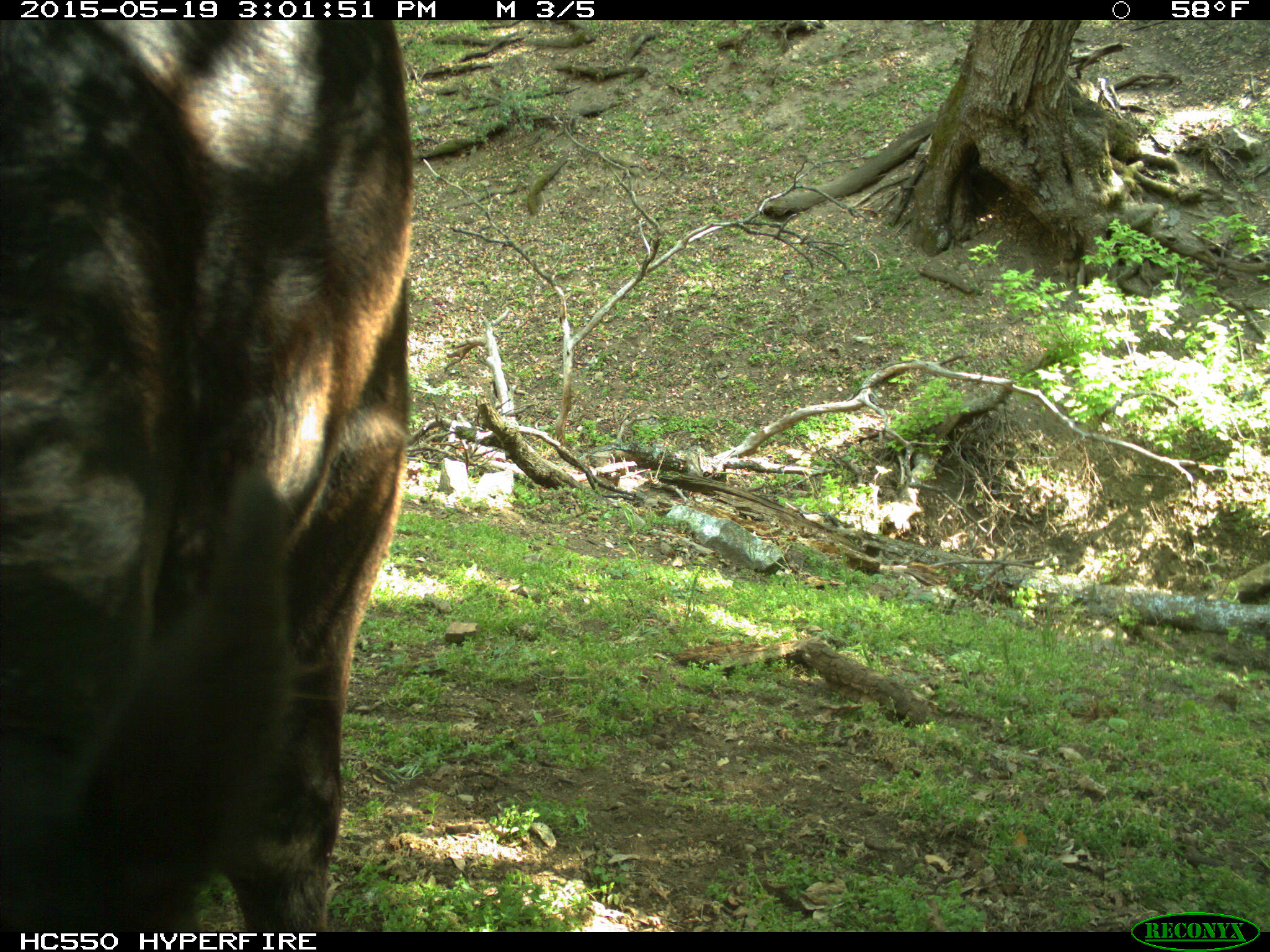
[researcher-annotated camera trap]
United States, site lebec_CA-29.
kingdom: Animalia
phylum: Chordata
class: Mammalia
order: Artiodactyla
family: Bovidae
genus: Bos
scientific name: Bos taurus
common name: domestic cow